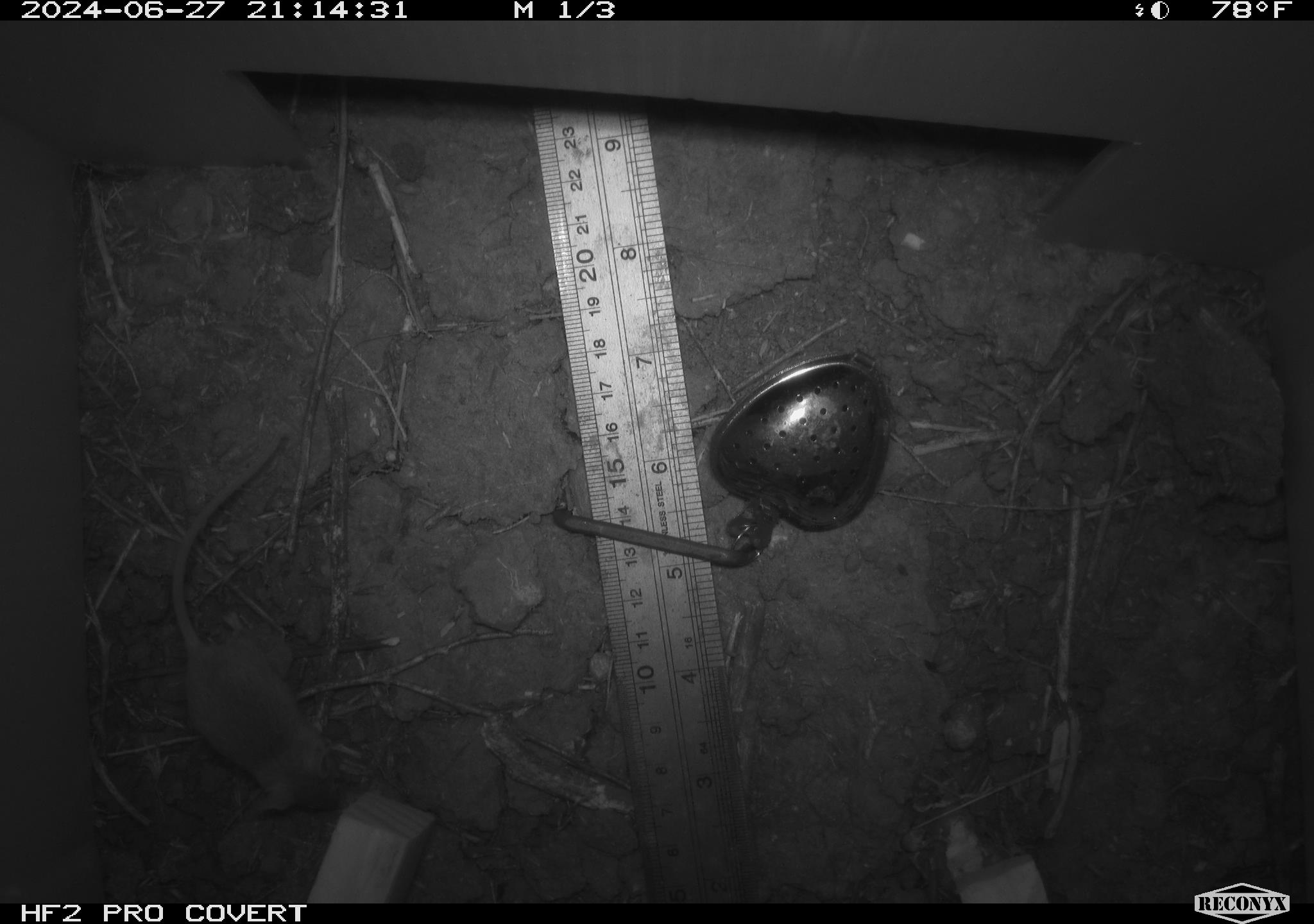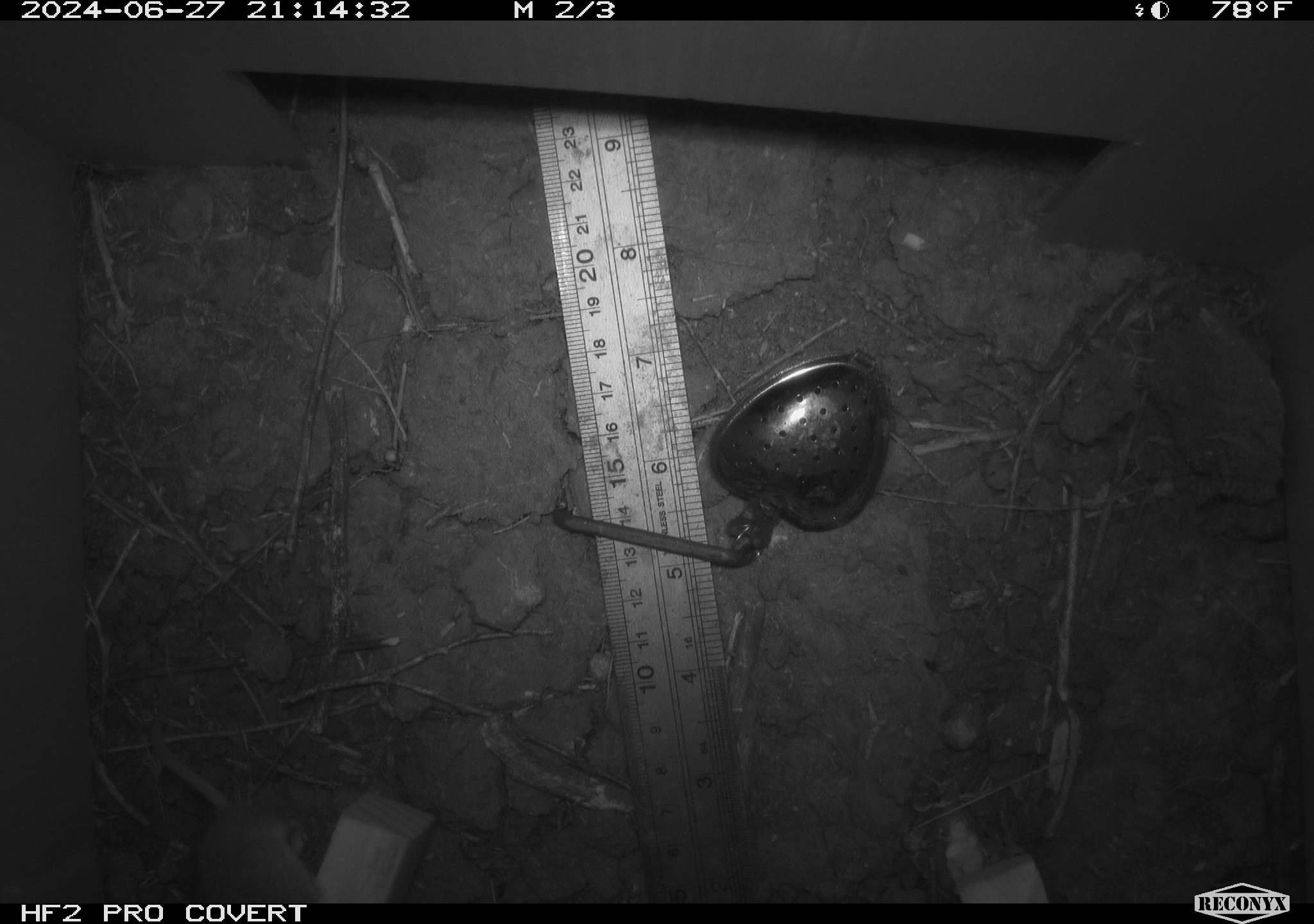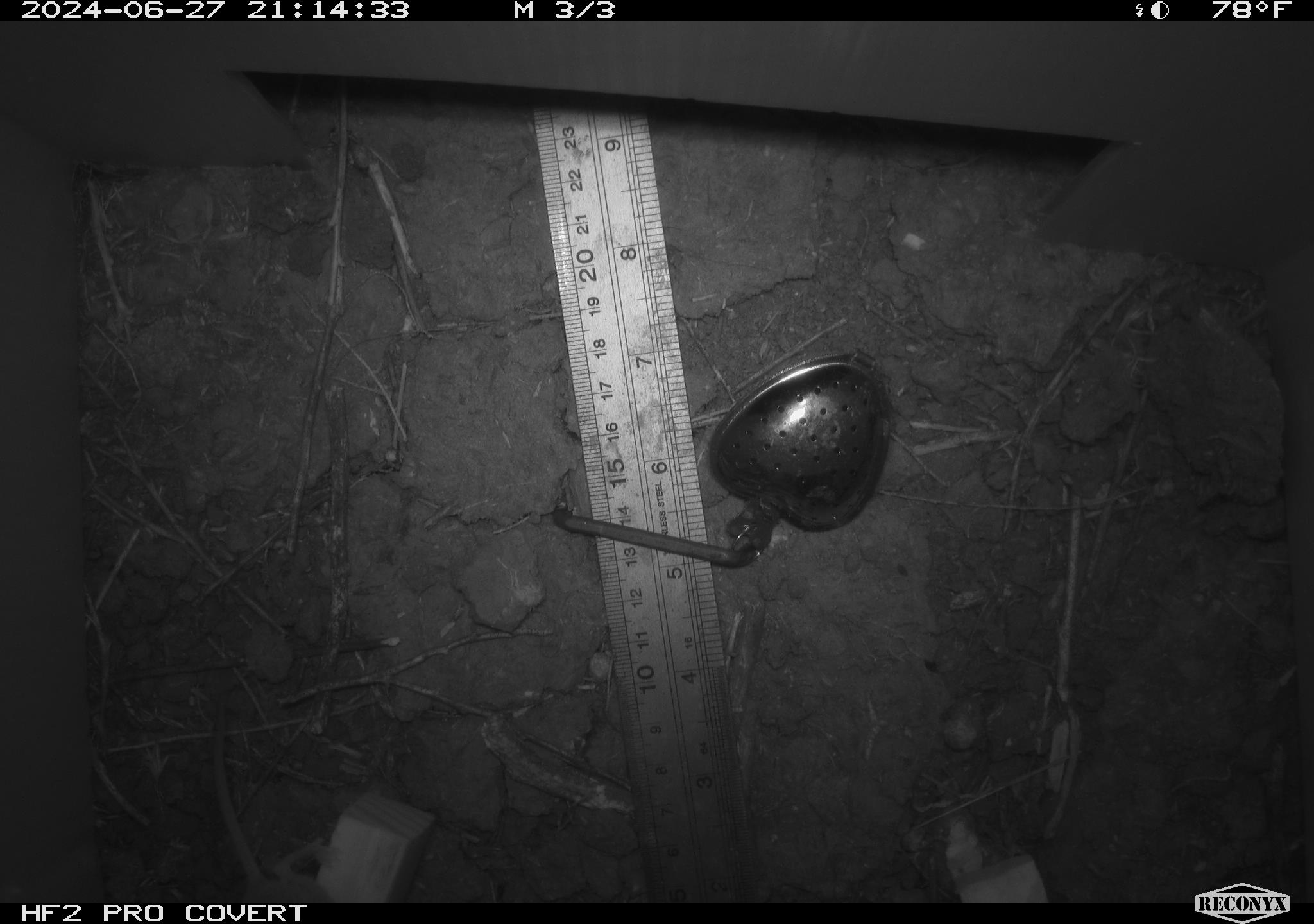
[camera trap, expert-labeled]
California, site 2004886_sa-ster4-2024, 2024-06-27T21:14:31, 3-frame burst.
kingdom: Animalia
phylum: Chordata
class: Mammalia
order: Rodentia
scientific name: Rodentia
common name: mouse species